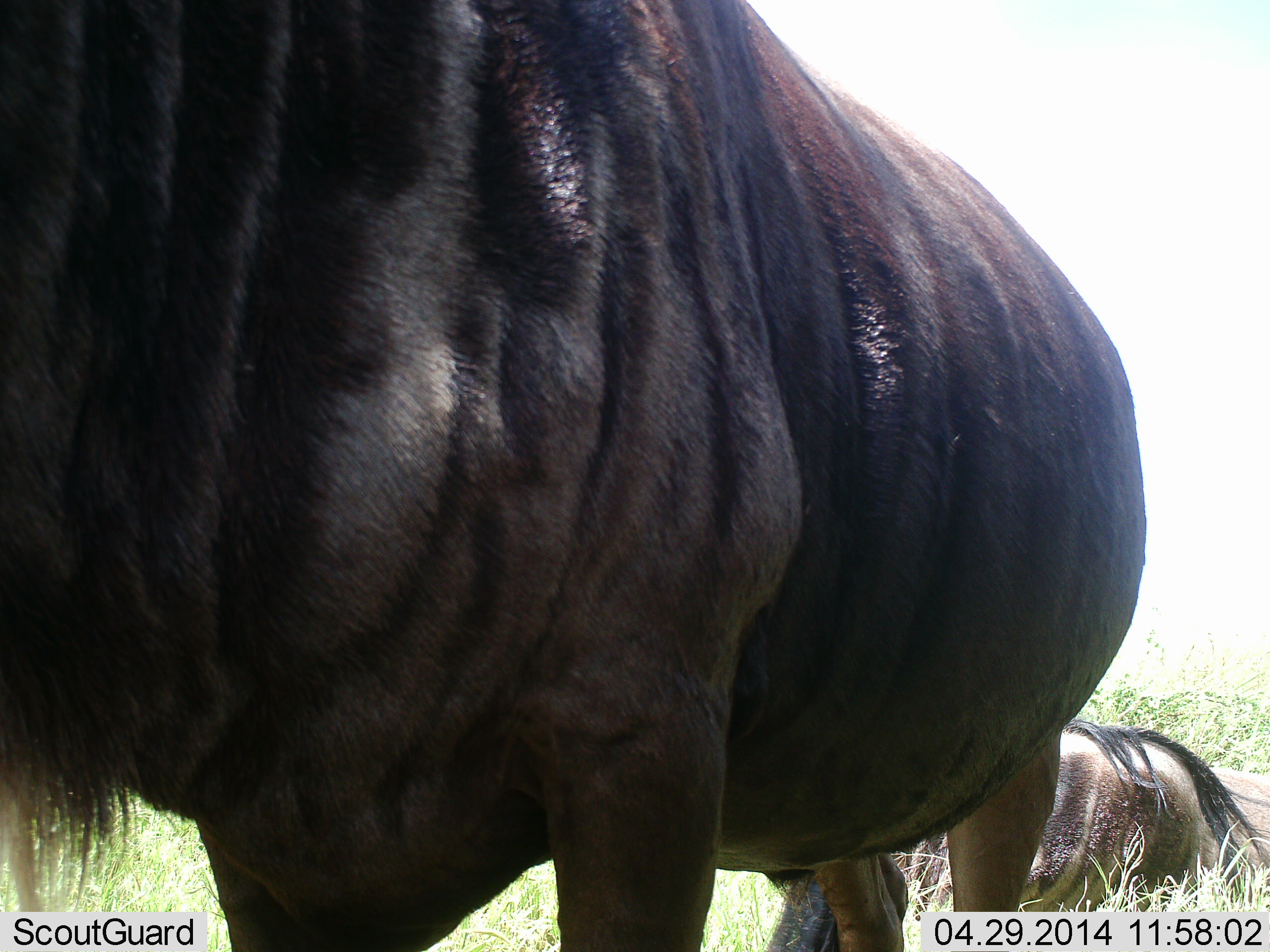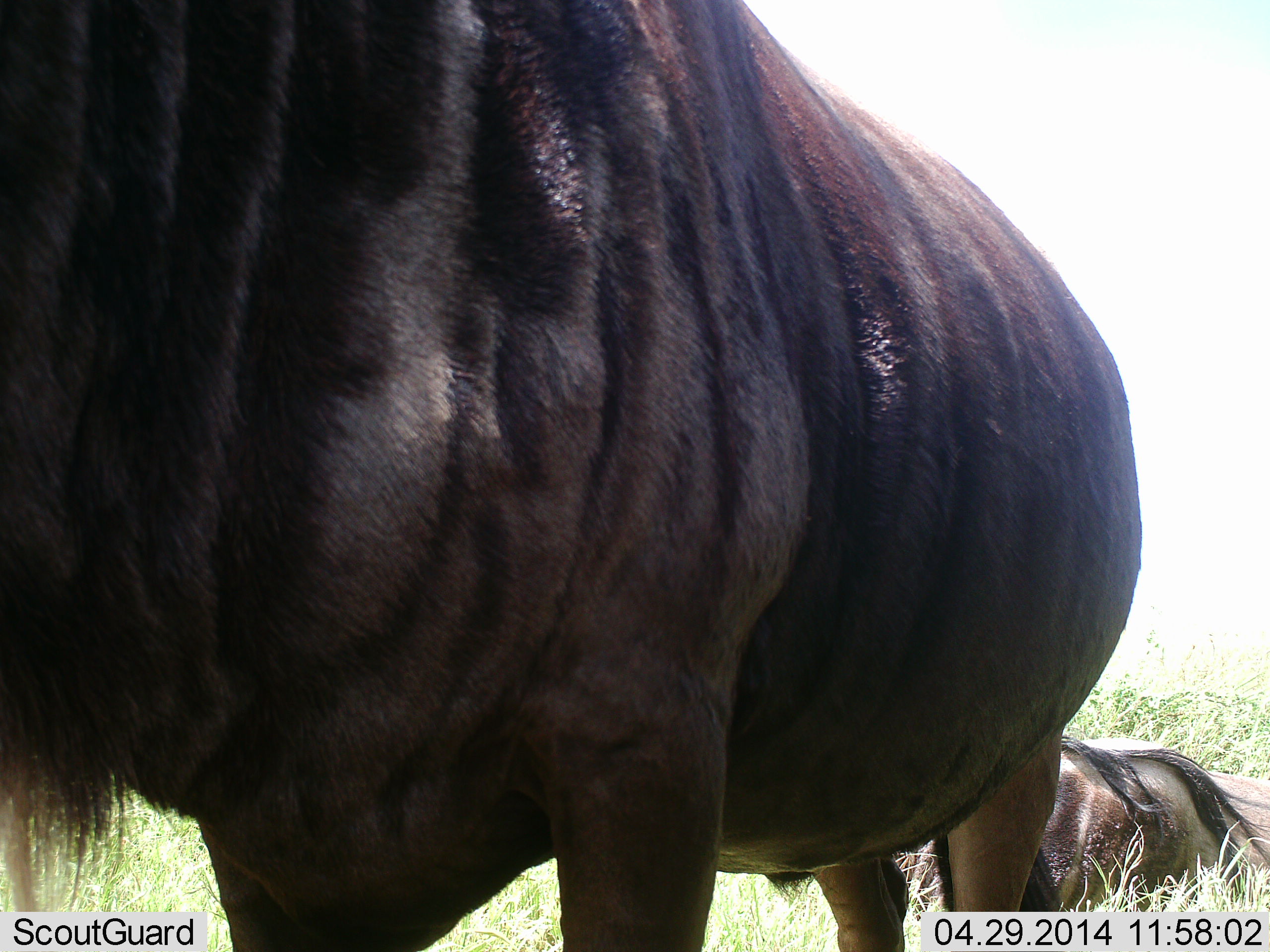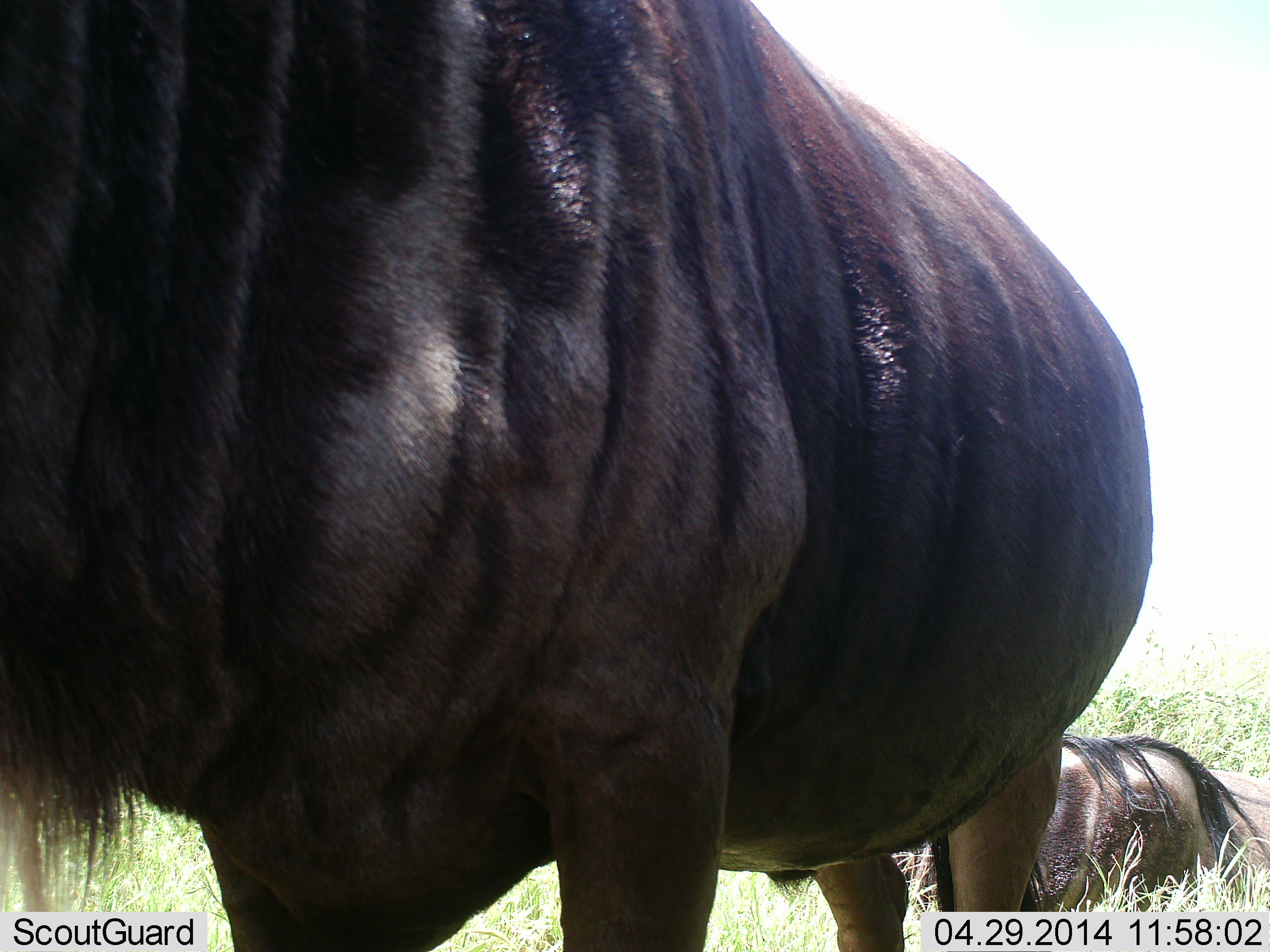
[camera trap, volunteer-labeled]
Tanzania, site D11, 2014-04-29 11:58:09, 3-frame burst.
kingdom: Animalia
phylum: Chordata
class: Mammalia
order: Artiodactyla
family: Bovidae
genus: Connochaetes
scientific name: Connochaetes taurinus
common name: blue wildebeest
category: wildebeest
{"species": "wildebeest (blue wildebeest) (Connochaetes taurinus)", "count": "2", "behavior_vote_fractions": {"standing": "70%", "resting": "90%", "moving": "0%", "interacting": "0%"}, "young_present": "0%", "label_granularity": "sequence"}